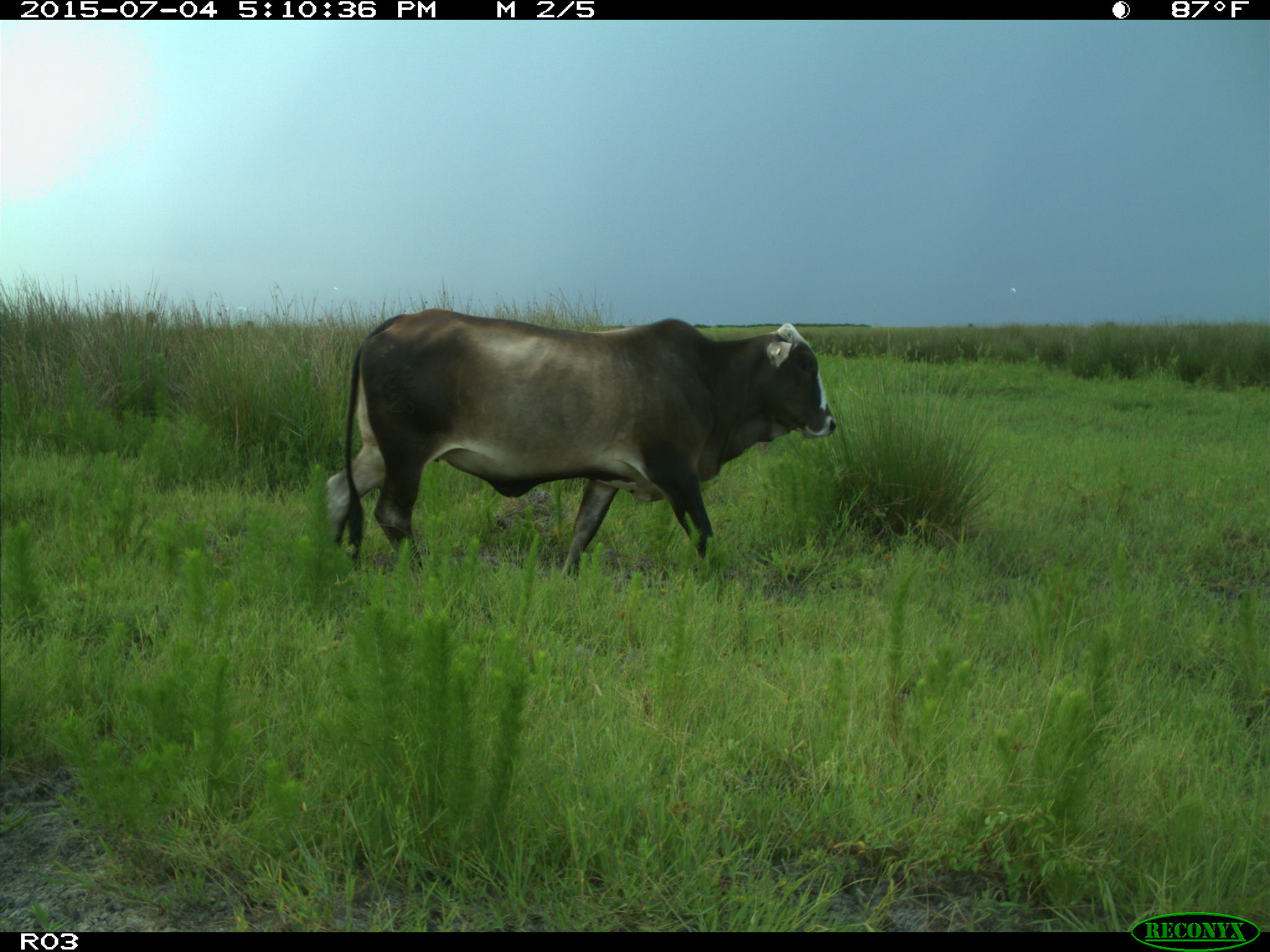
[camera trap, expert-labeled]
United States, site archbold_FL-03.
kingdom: Animalia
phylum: Chordata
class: Mammalia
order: Artiodactyla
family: Bovidae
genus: Bos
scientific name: Bos taurus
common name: domestic cow